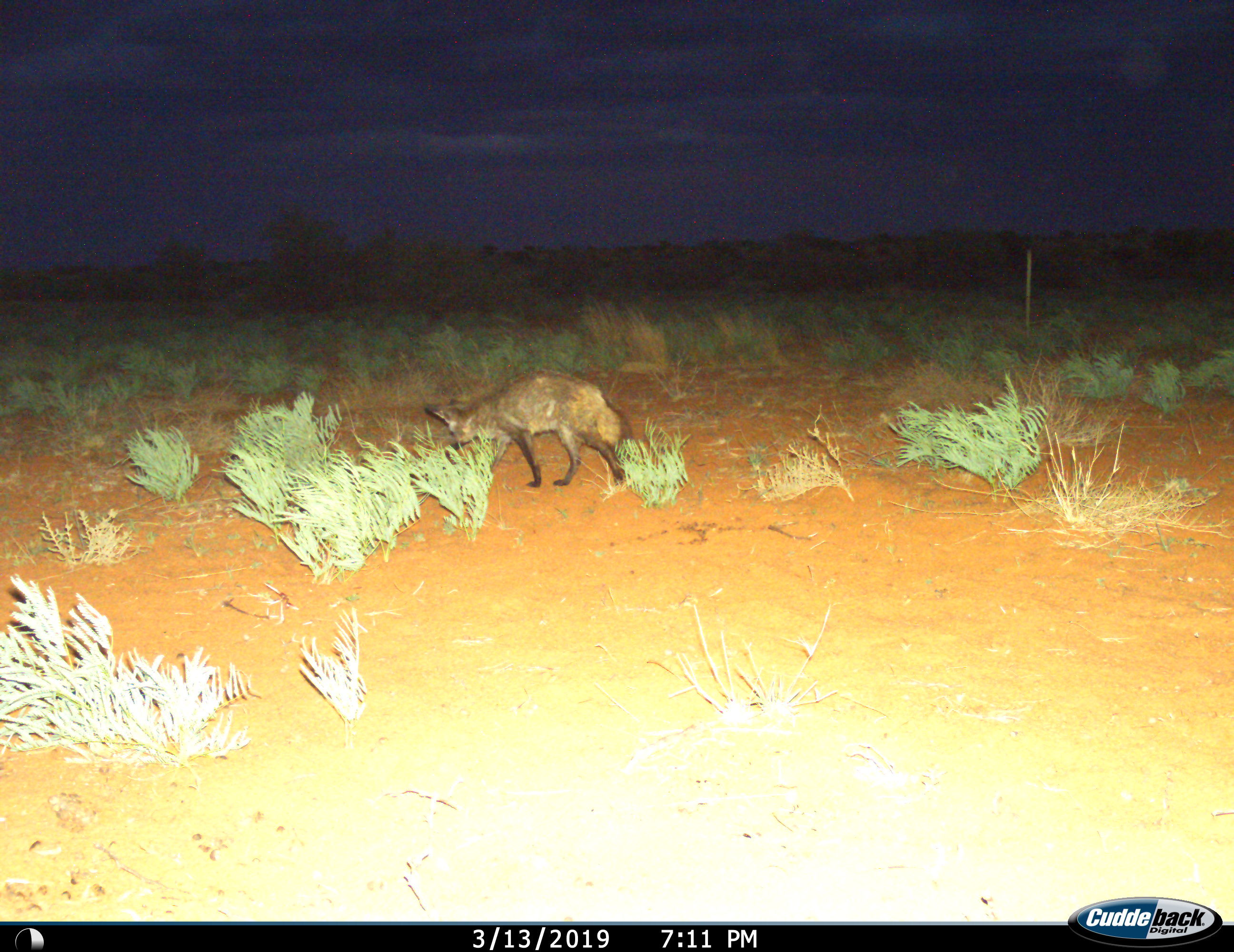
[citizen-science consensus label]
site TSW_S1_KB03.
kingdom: Animalia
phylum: Chordata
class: Mammalia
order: Carnivora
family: Canidae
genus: Otocyon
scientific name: Otocyon megalotis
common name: bat-eared fox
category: foxbateared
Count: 1.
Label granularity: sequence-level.